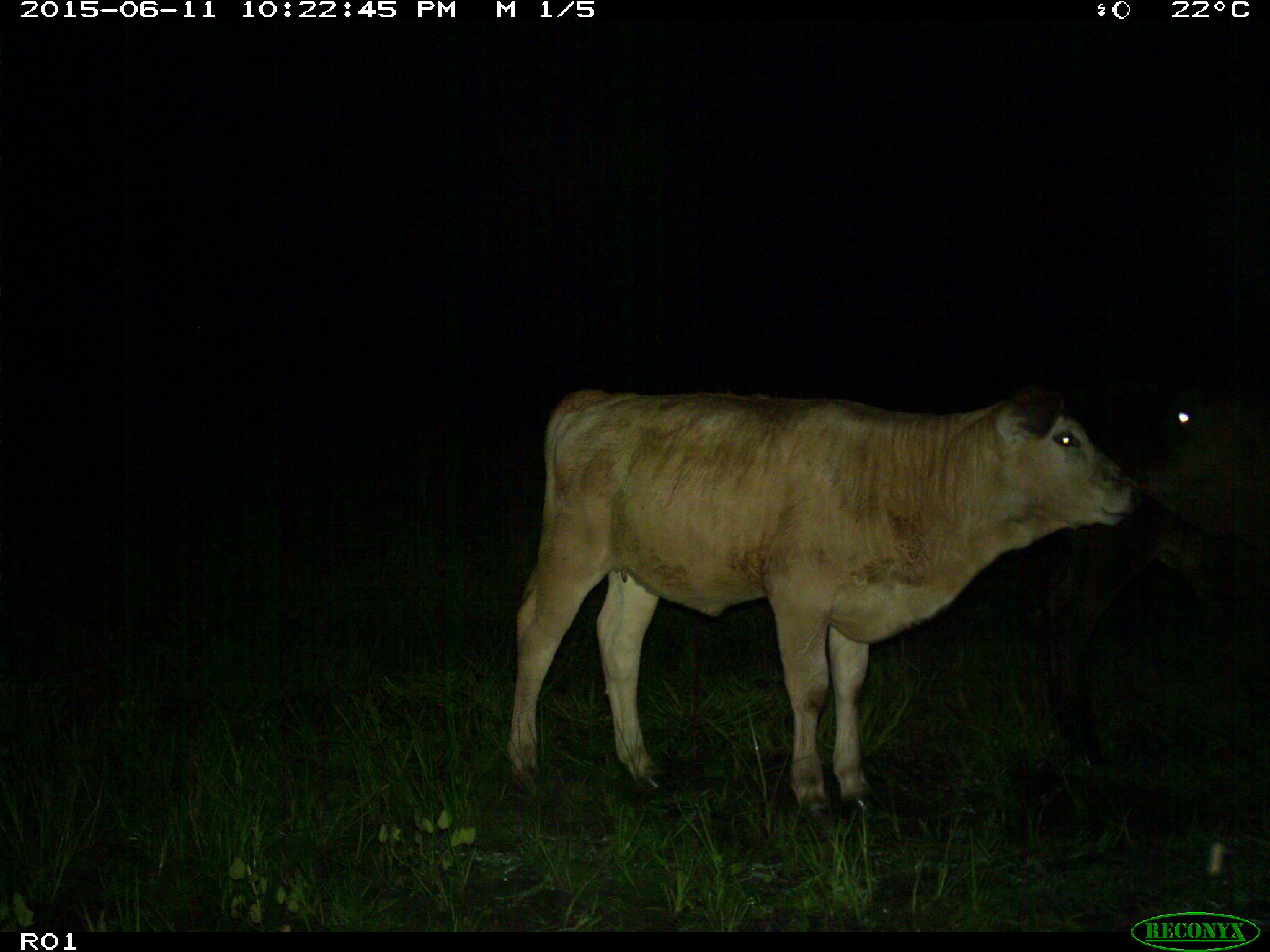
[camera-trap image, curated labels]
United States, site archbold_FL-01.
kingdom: Animalia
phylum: Chordata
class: Mammalia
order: Artiodactyla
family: Bovidae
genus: Bos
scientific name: Bos taurus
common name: domestic cow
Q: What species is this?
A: Bos taurus (domestic cow).